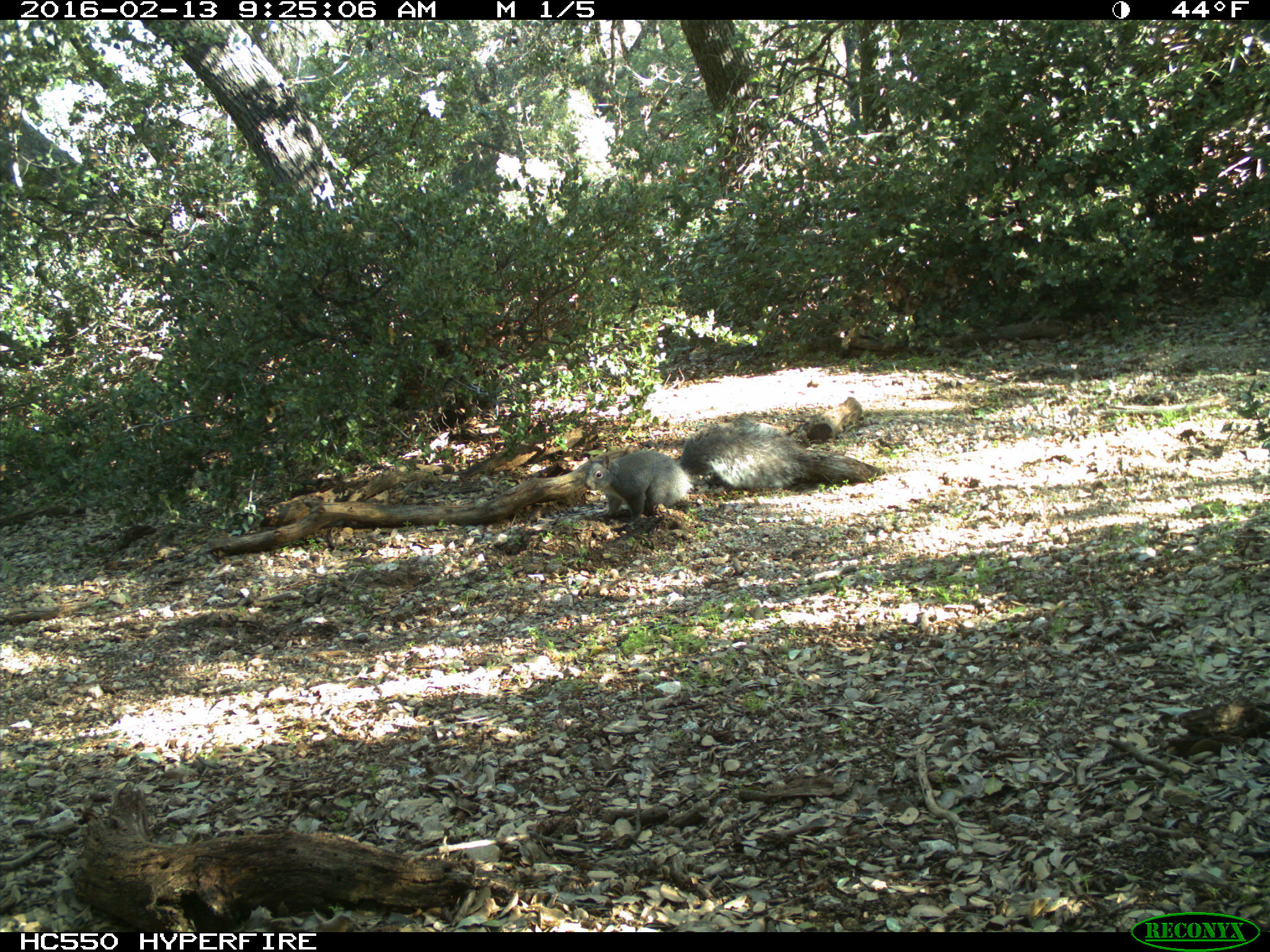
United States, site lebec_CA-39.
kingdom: Animalia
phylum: Chordata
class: Mammalia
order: Rodentia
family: Sciuridae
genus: Sciurus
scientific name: Sciurus carolinensis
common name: eastern gray squirrel